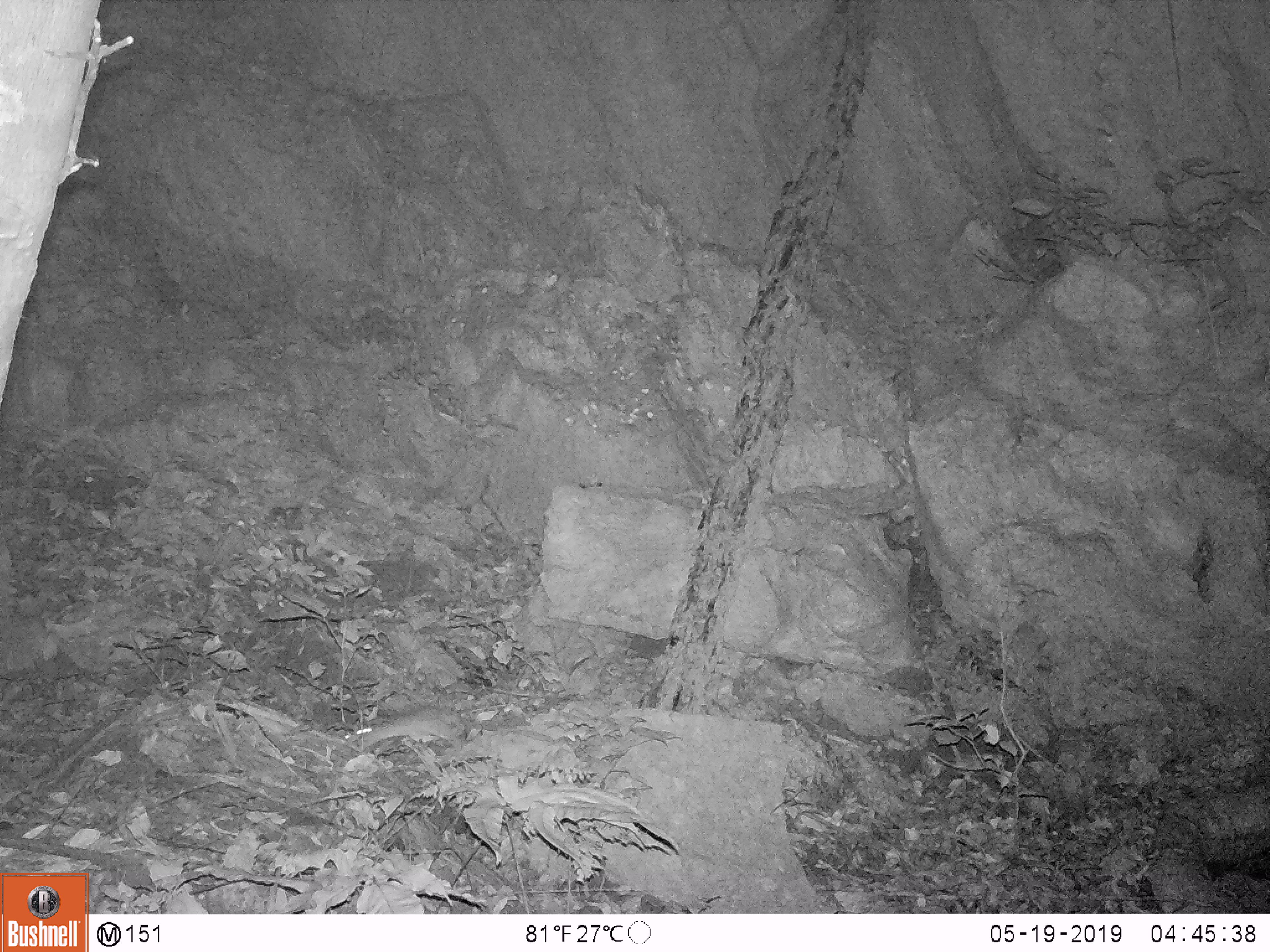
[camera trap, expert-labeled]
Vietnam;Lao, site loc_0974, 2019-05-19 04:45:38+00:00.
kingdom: Animalia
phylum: Chordata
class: Mammalia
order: Rodentia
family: Muridae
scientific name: Muridae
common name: old-world mice and rats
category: unidentified murid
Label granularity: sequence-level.